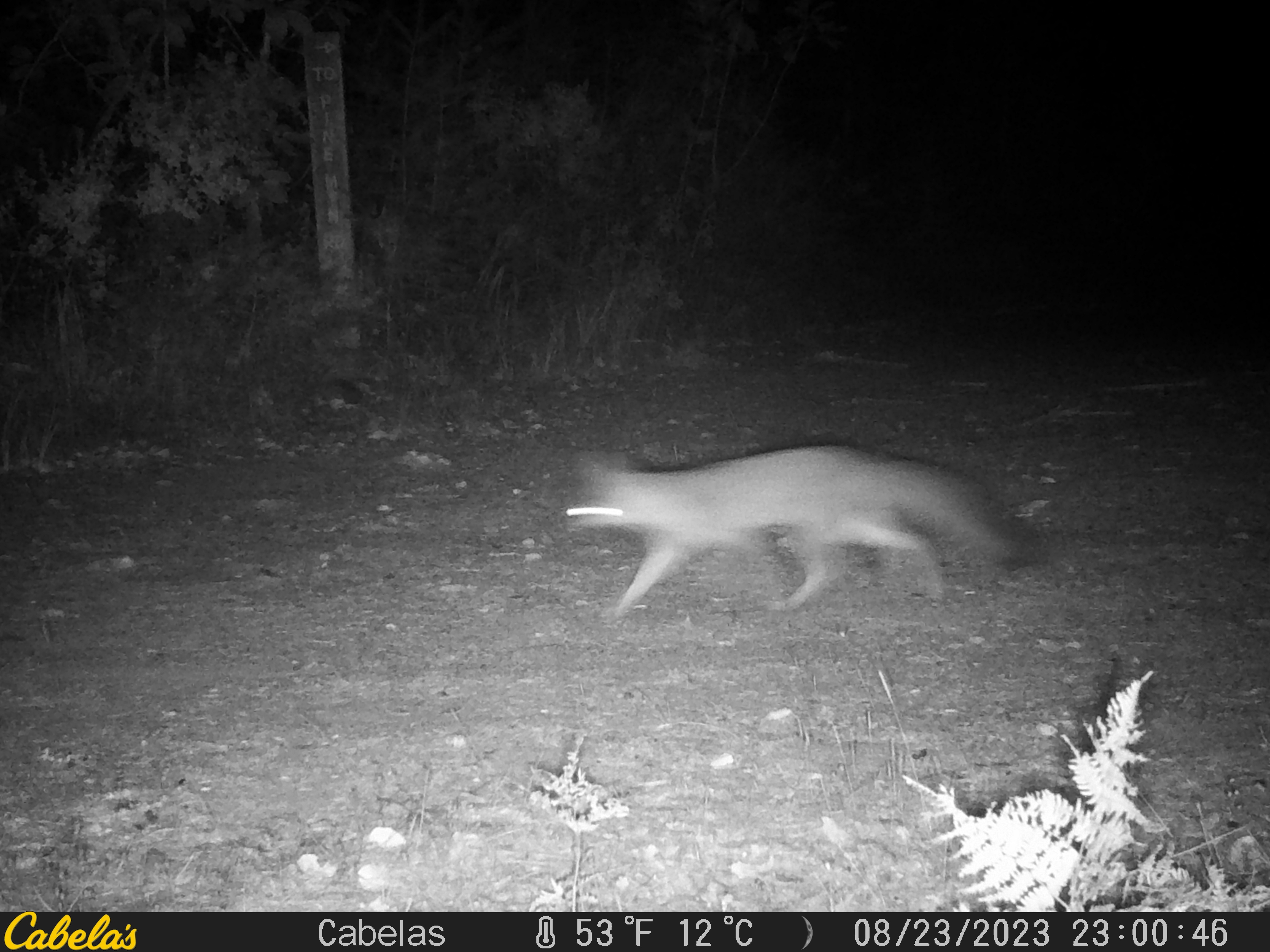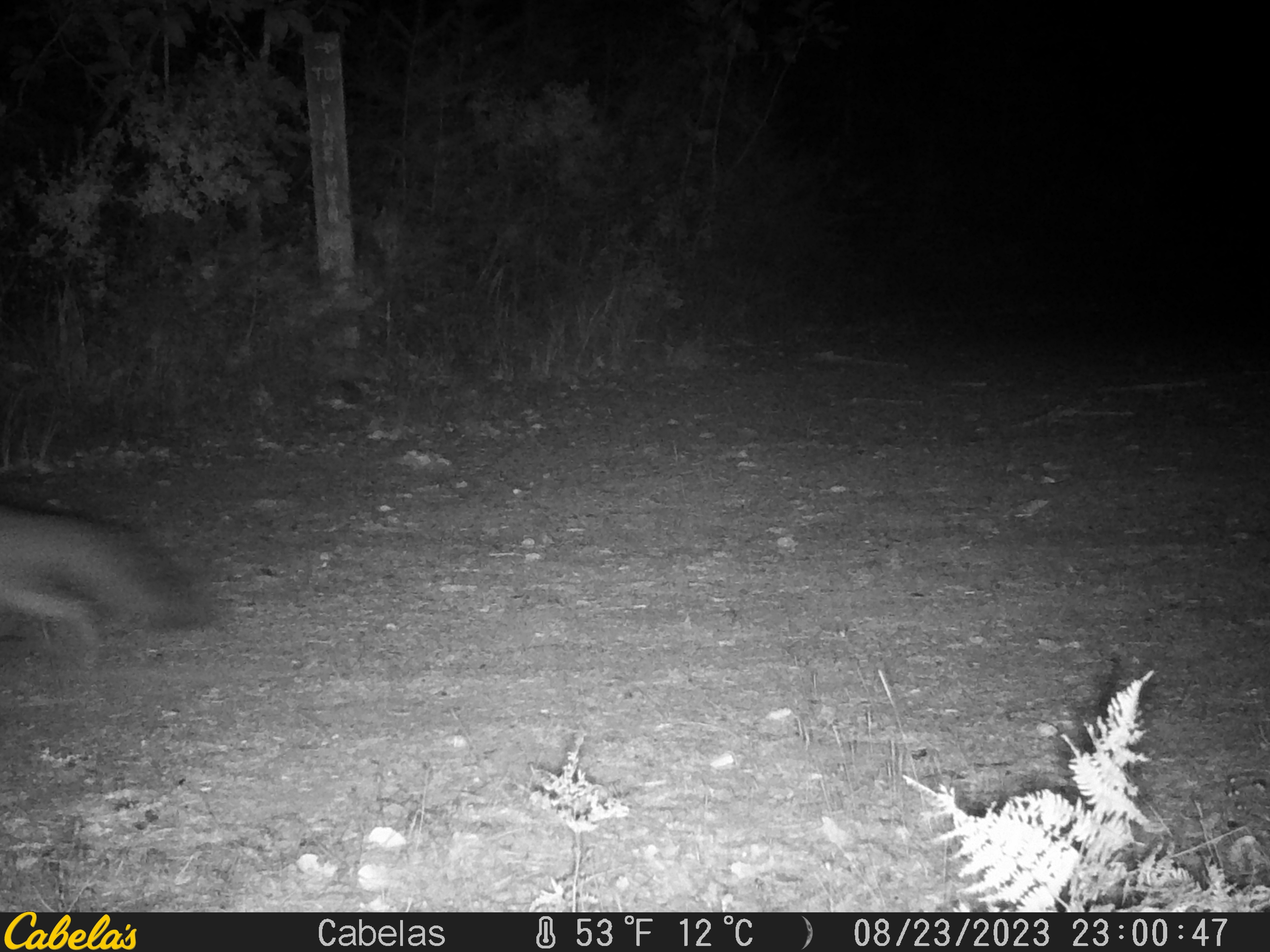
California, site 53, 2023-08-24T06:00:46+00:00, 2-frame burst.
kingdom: Animalia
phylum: Chordata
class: Mammalia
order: Carnivora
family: Canidae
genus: Urocyon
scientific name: Urocyon cinereoargenteus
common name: gray fox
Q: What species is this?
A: Gray fox (Urocyon cinereoargenteus).